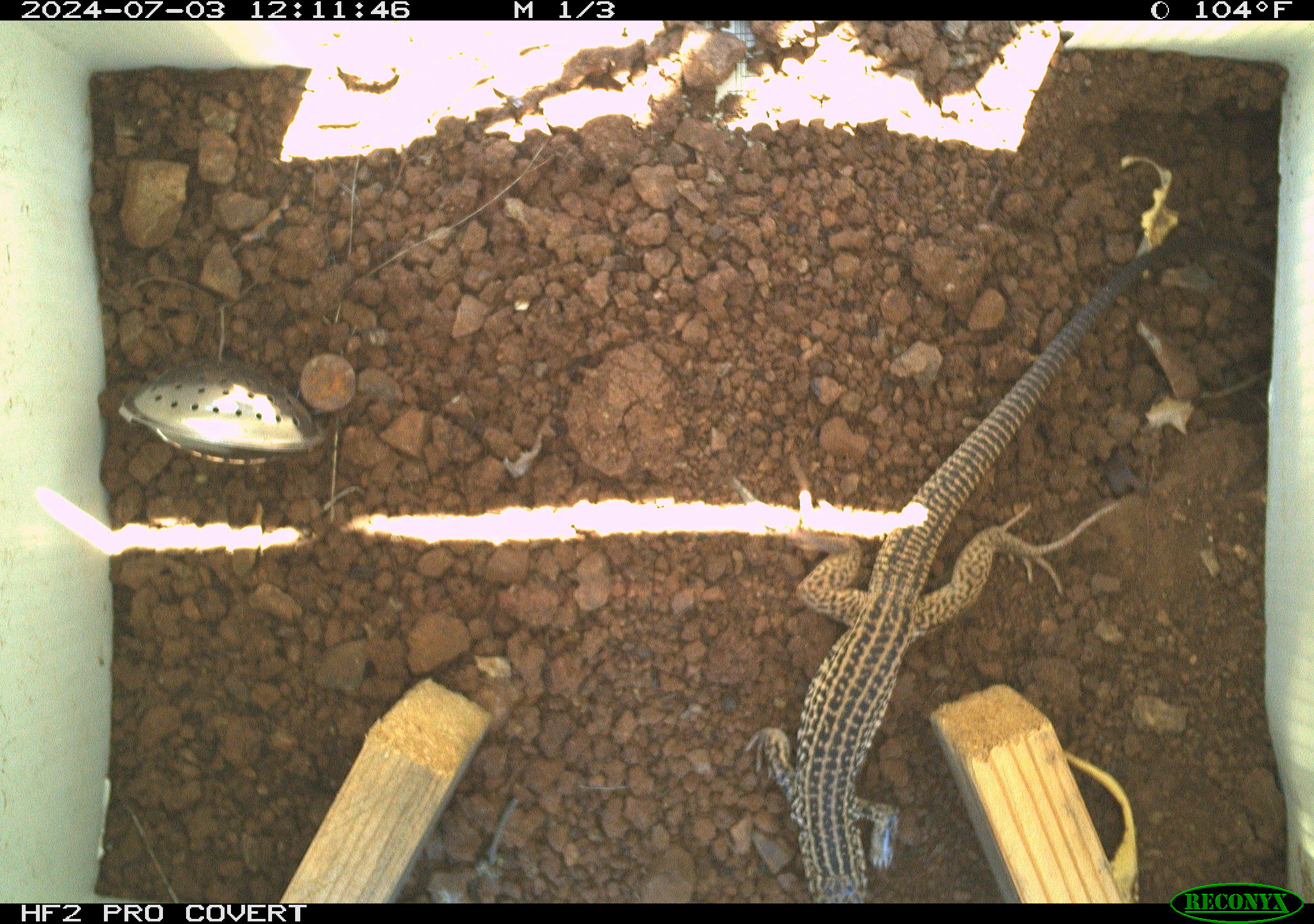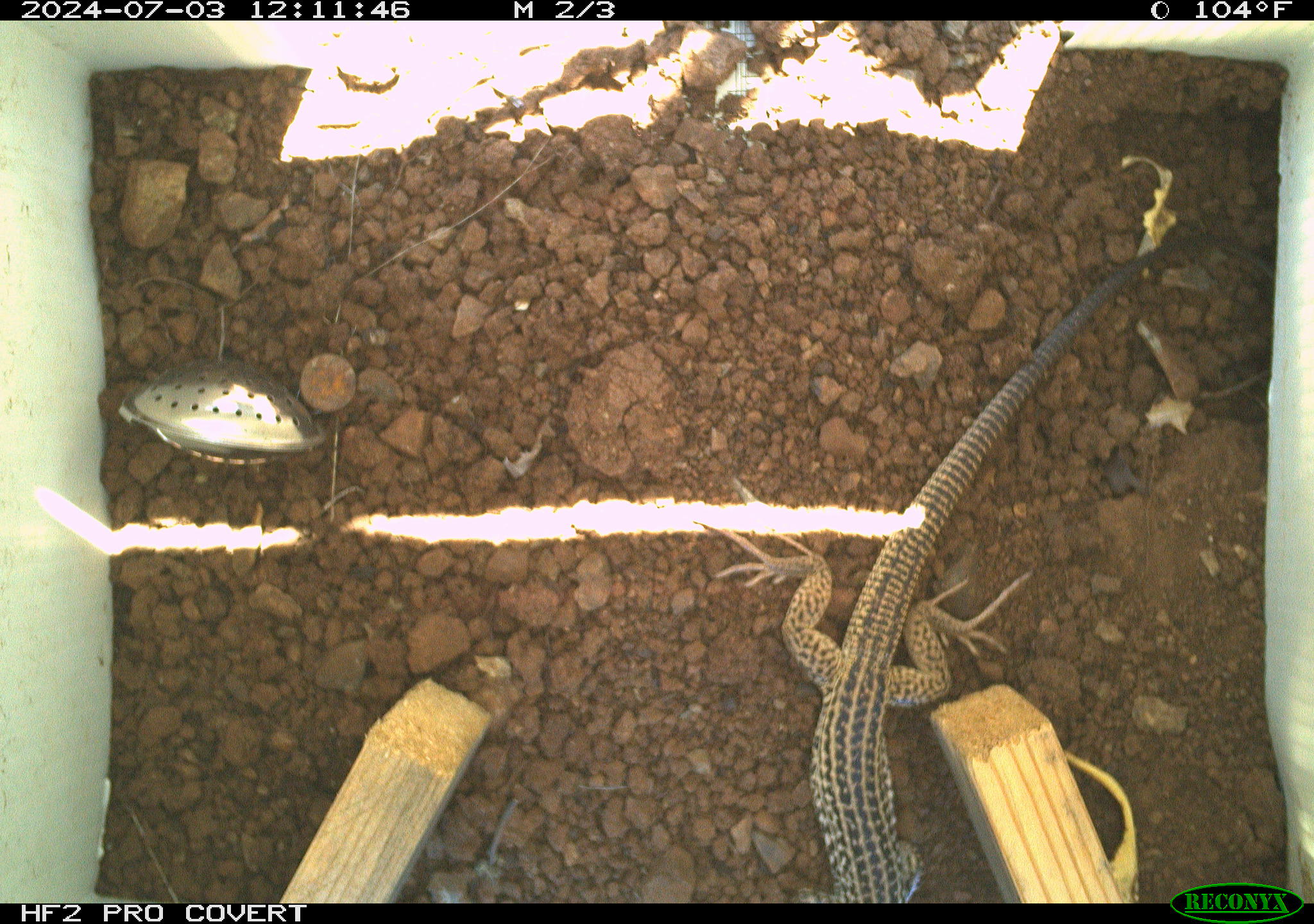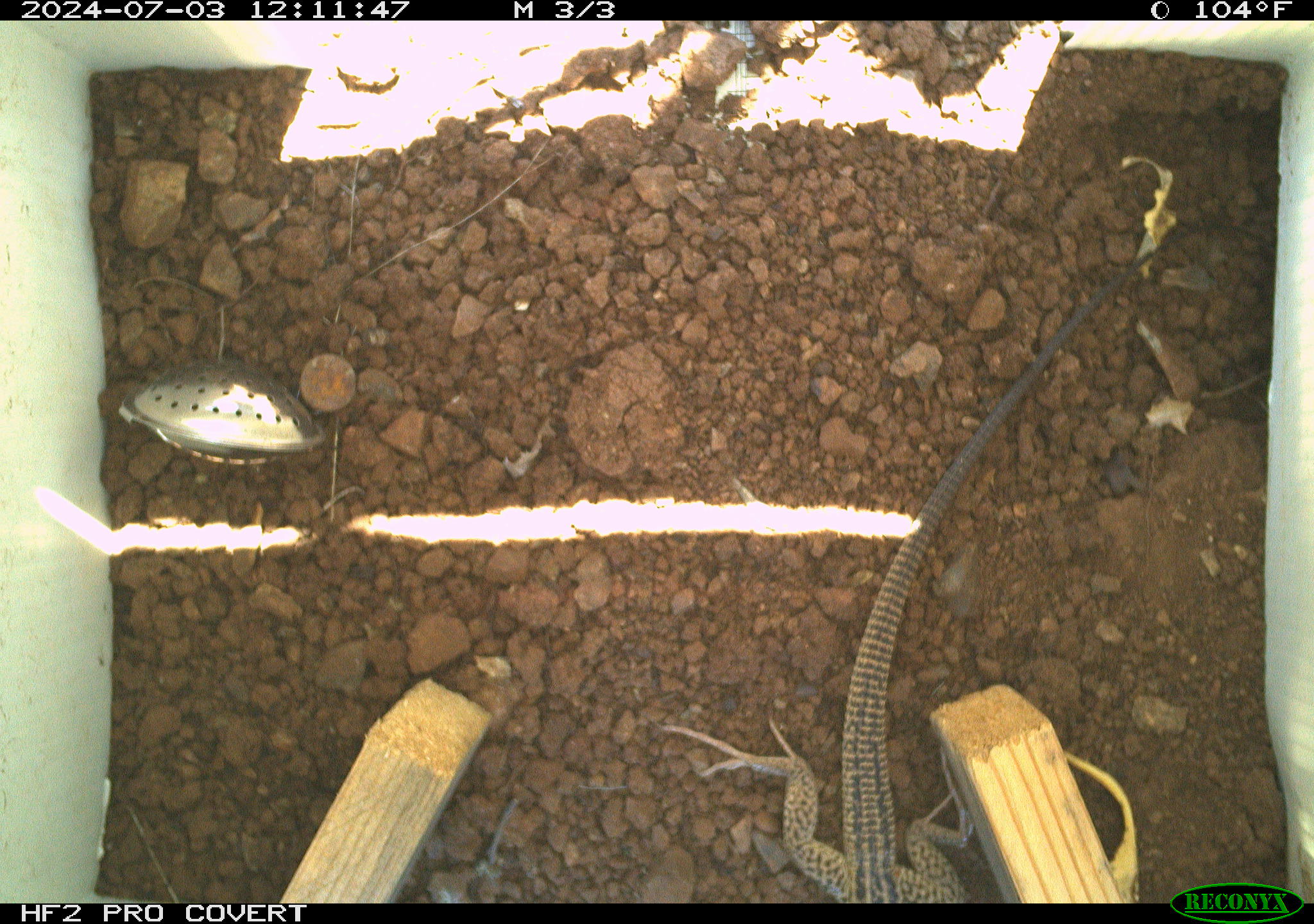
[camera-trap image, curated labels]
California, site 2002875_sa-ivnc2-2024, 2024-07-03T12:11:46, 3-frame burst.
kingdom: Animalia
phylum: Chordata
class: Reptilia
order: Squamata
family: Teiidae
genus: Aspidoscelis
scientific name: Aspidoscelis tigris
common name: western whiptail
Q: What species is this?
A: Western whiptail (Aspidoscelis tigris).